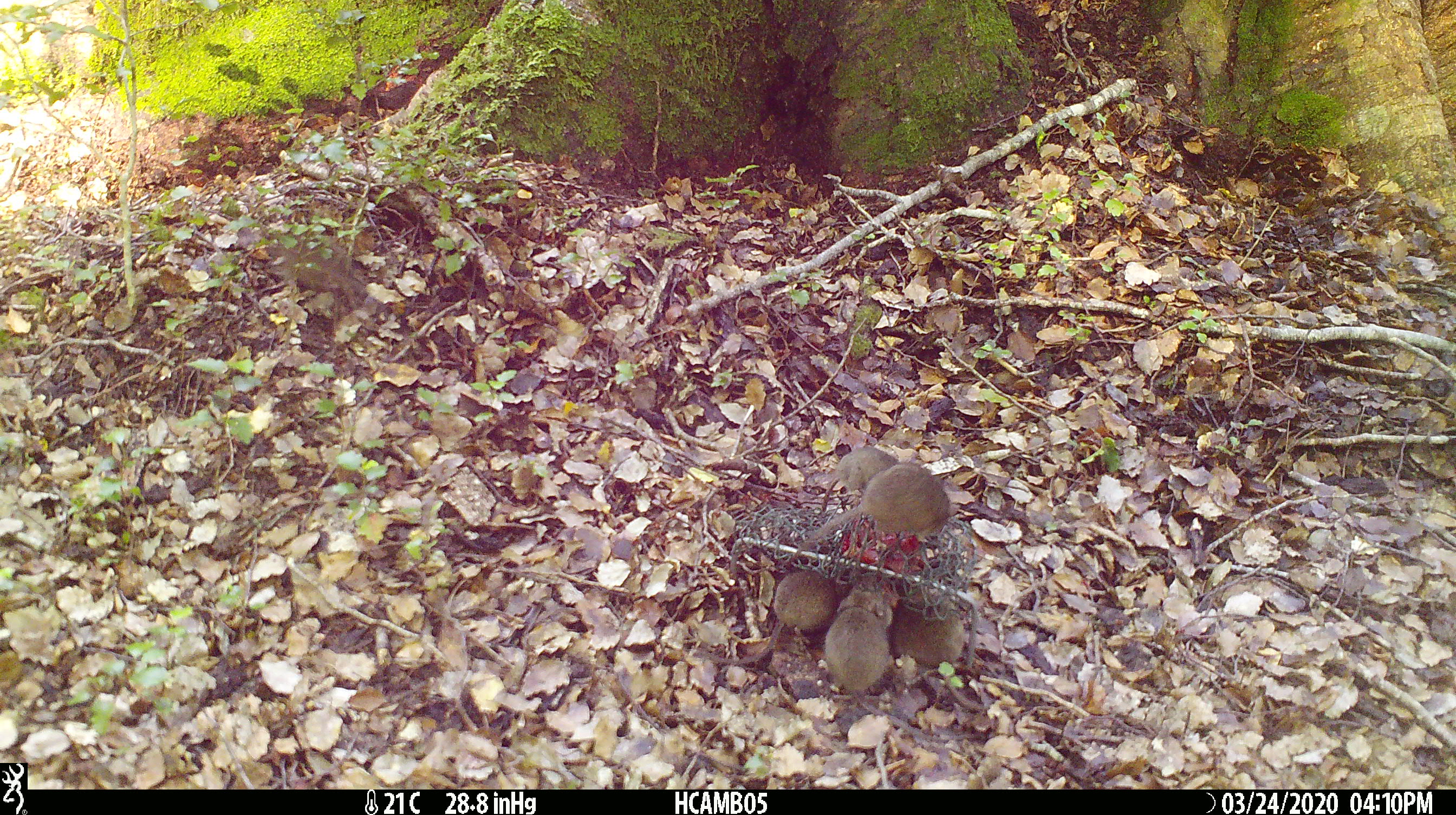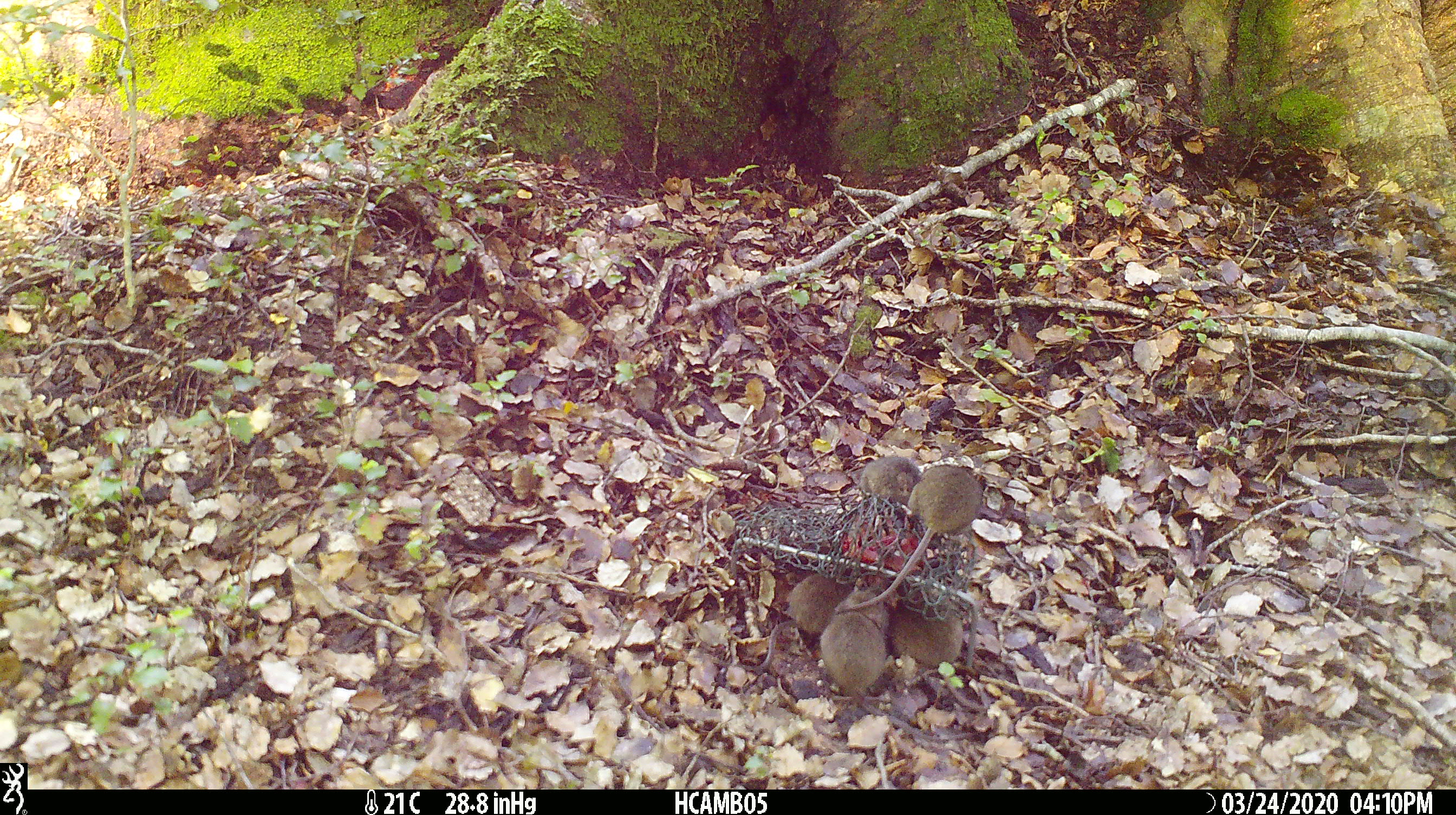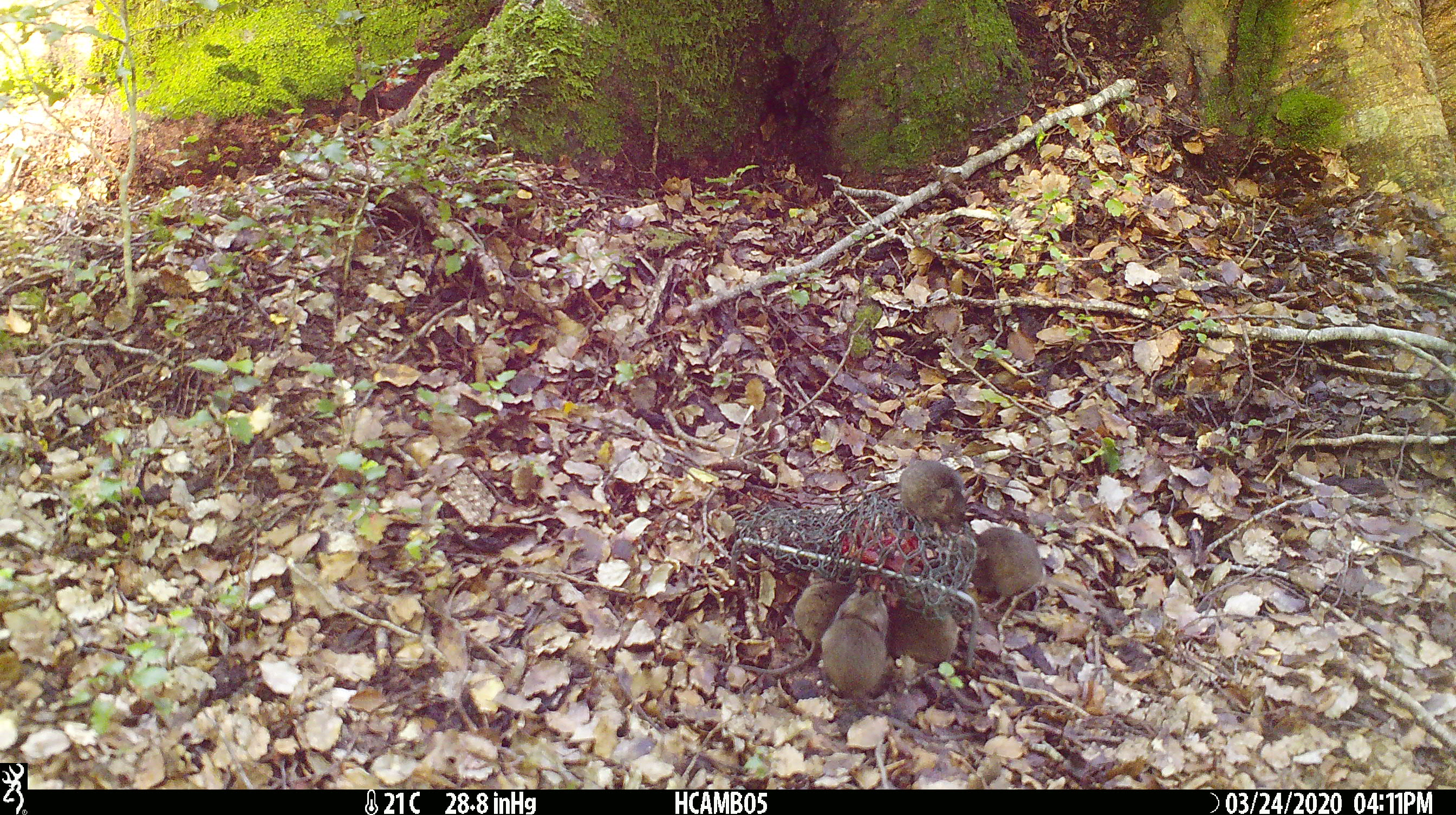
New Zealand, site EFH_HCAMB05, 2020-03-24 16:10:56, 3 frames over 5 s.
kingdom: Animalia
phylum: Chordata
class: Mammalia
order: Rodentia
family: Muridae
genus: Mus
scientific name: Mus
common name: mouse